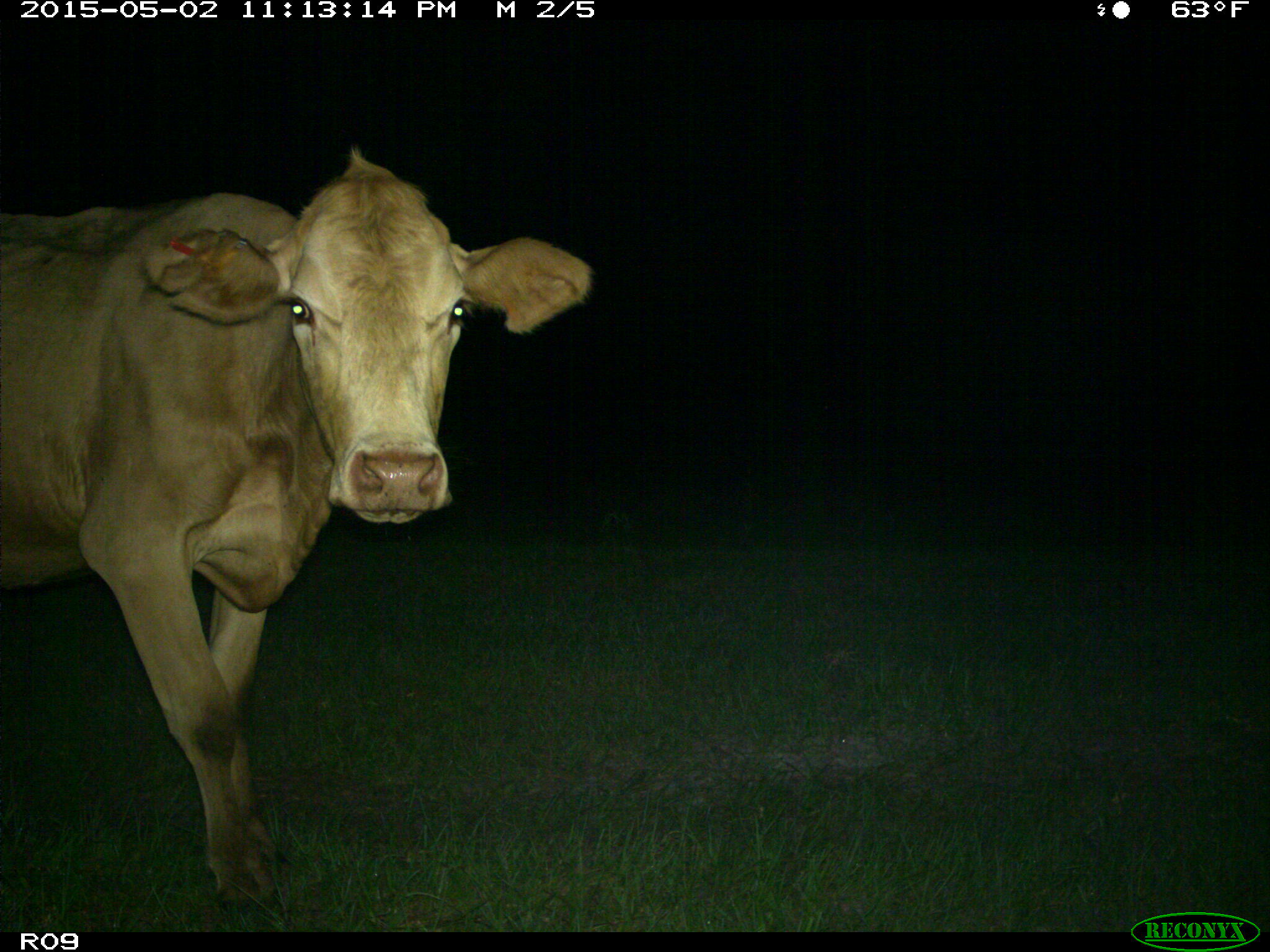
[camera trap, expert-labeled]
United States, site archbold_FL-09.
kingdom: Animalia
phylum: Chordata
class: Mammalia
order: Artiodactyla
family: Bovidae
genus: Bos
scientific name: Bos taurus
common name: domestic cow